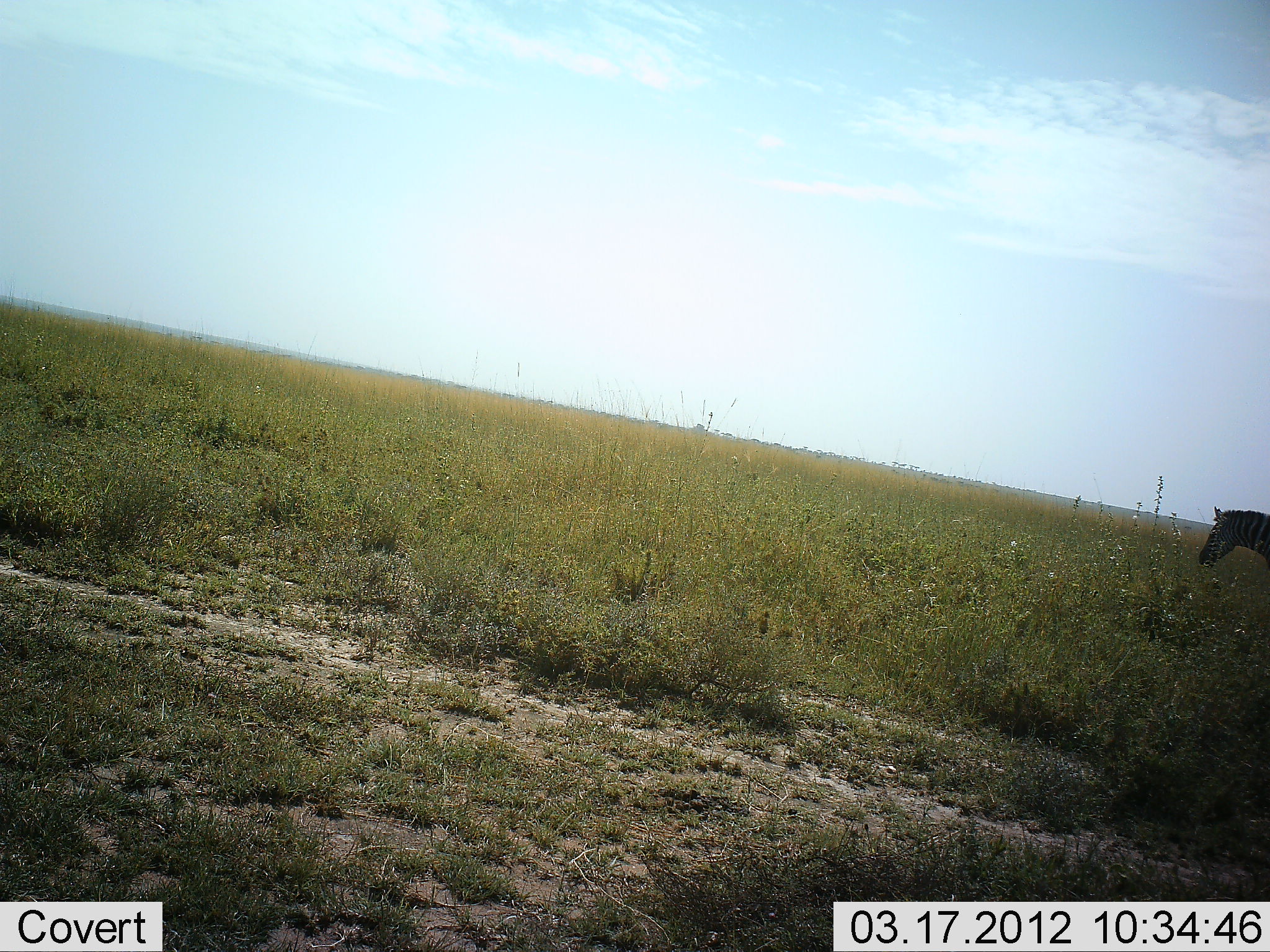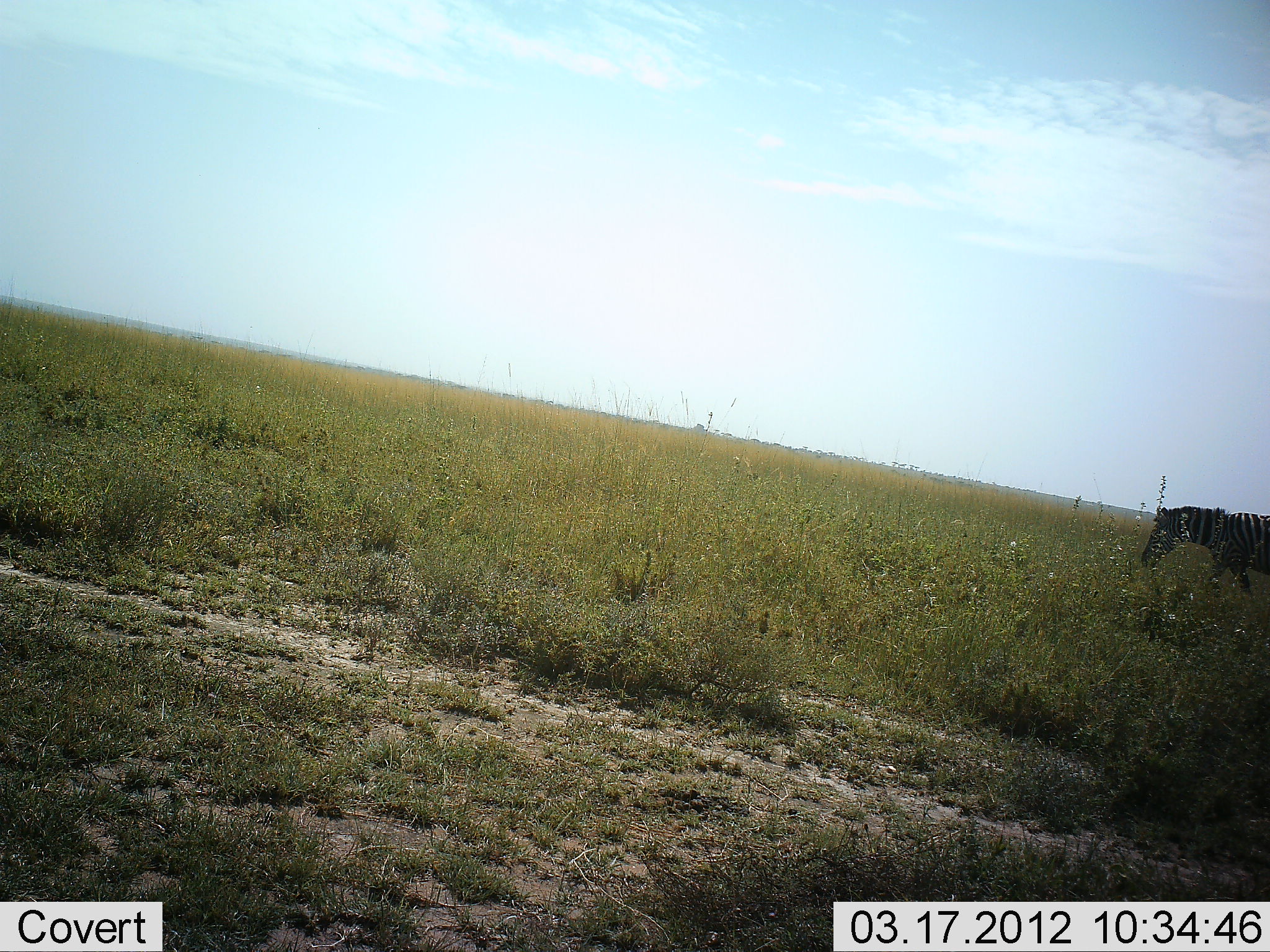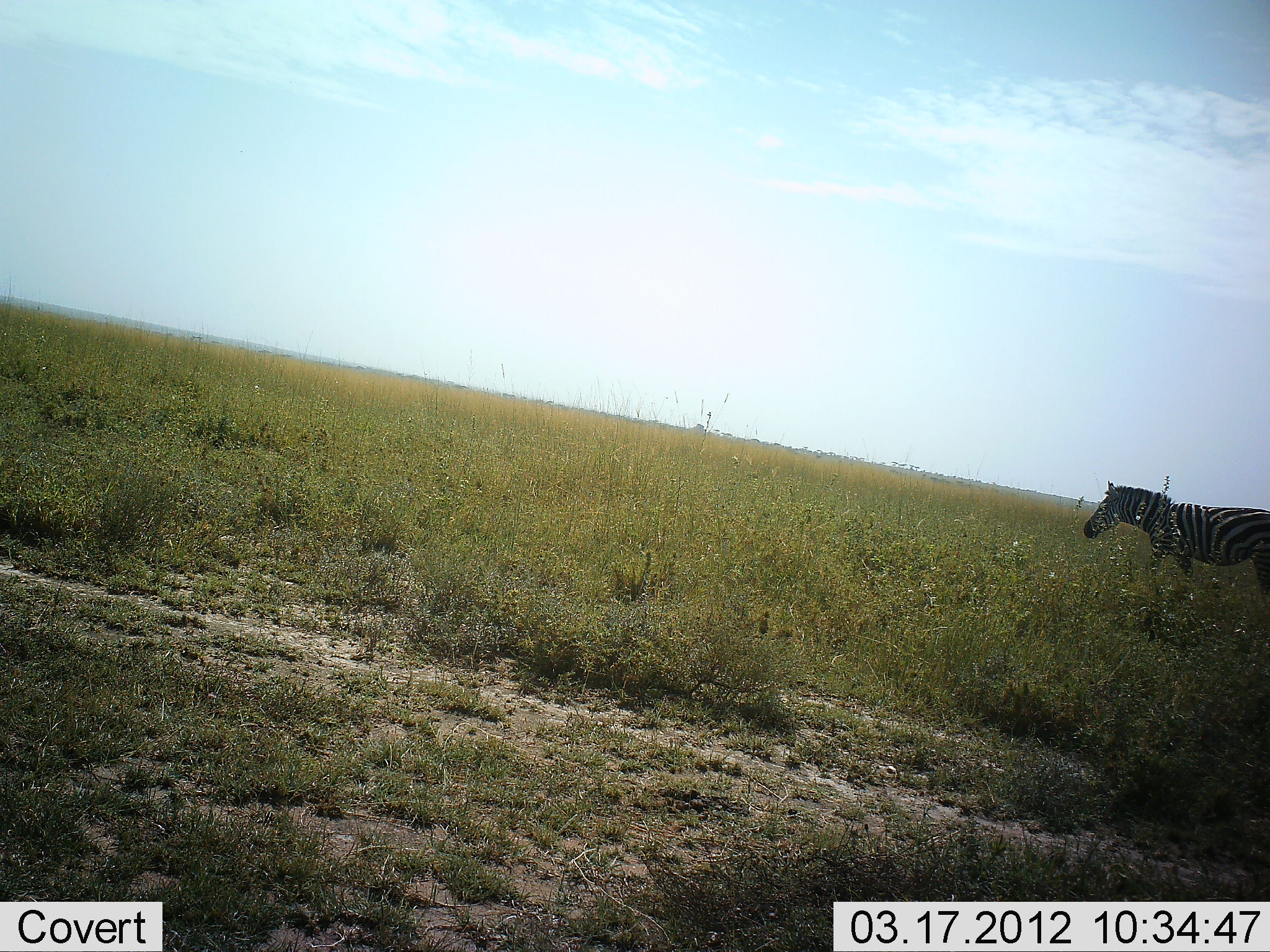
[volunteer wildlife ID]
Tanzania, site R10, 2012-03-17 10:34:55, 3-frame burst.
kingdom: Animalia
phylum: Chordata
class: Mammalia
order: Perissodactyla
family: Equidae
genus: Equus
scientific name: Equus quagga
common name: plains zebra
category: zebra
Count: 1.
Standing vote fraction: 5%.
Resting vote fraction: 0%.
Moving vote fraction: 95%.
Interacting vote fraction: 0%.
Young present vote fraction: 0%.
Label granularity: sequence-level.